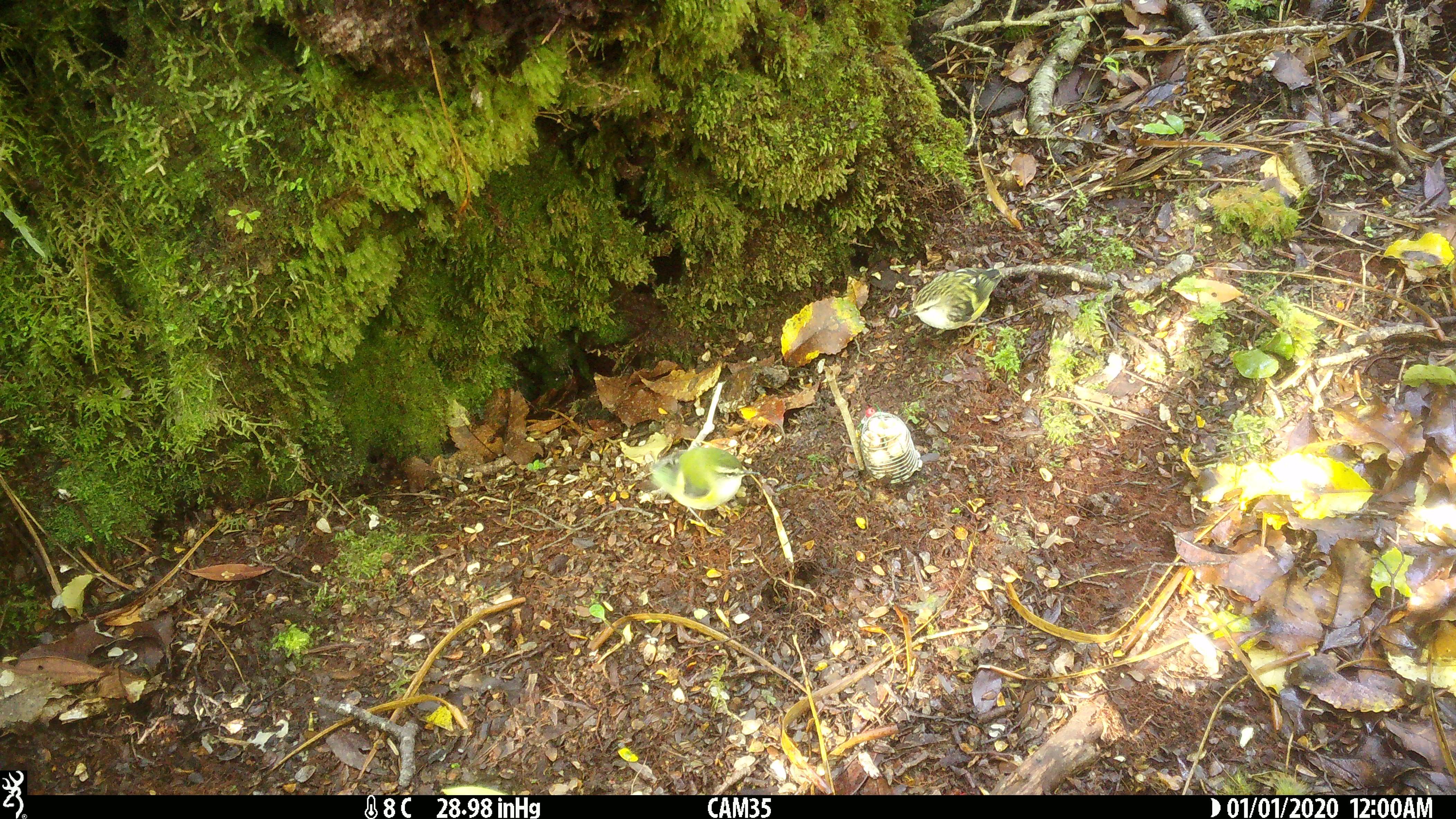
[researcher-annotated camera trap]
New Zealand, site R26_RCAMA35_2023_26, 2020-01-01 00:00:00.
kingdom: Animalia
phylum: Chordata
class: Aves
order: Passeriformes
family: Acanthisittidae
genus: Acanthisitta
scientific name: Acanthisitta chloris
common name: rifleman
Rifleman (Acanthisitta chloris).